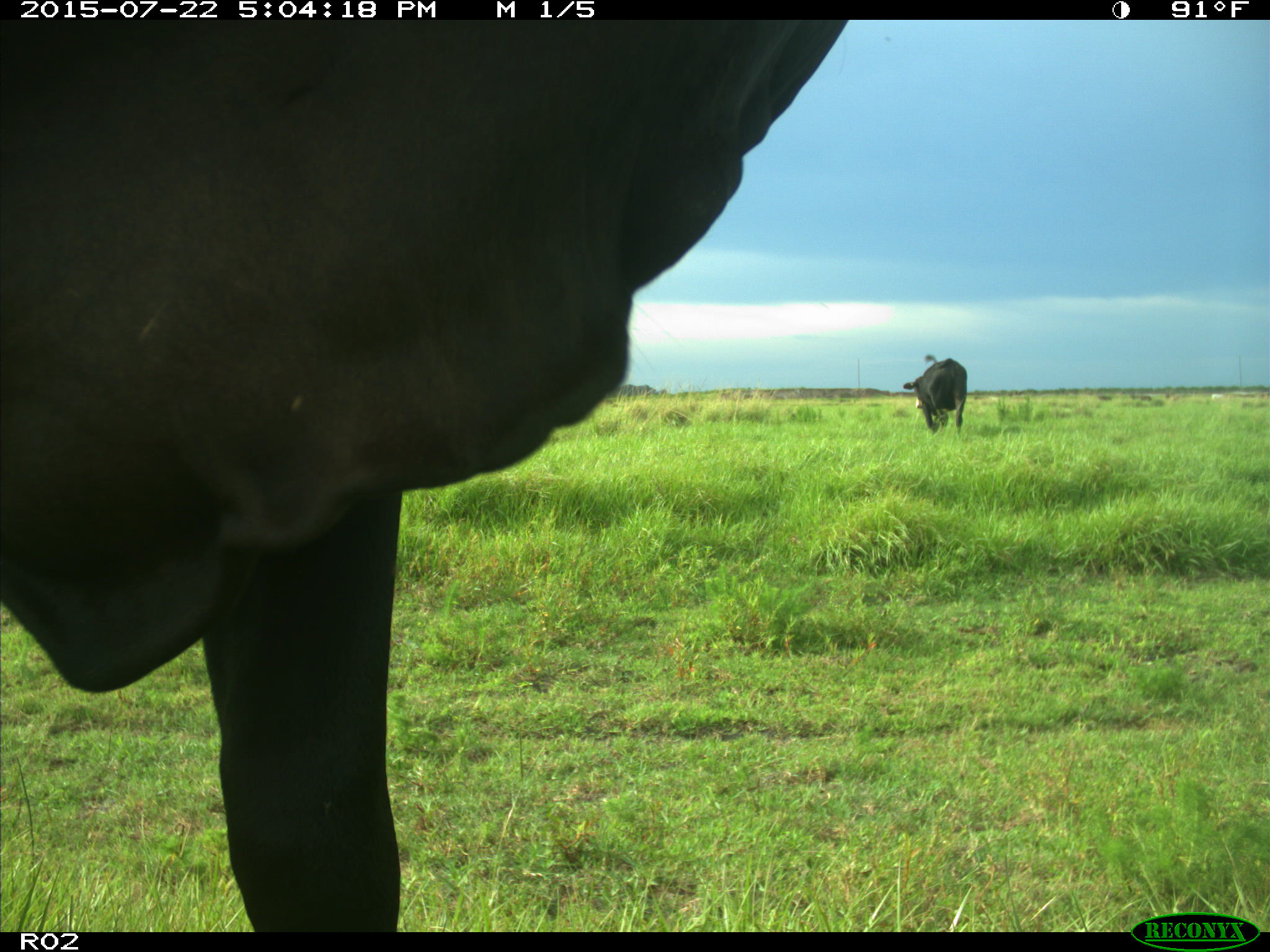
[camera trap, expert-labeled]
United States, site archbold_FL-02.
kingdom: Animalia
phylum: Chordata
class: Mammalia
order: Artiodactyla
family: Bovidae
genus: Bos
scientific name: Bos taurus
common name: domestic cow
Bos taurus (domestic cow).